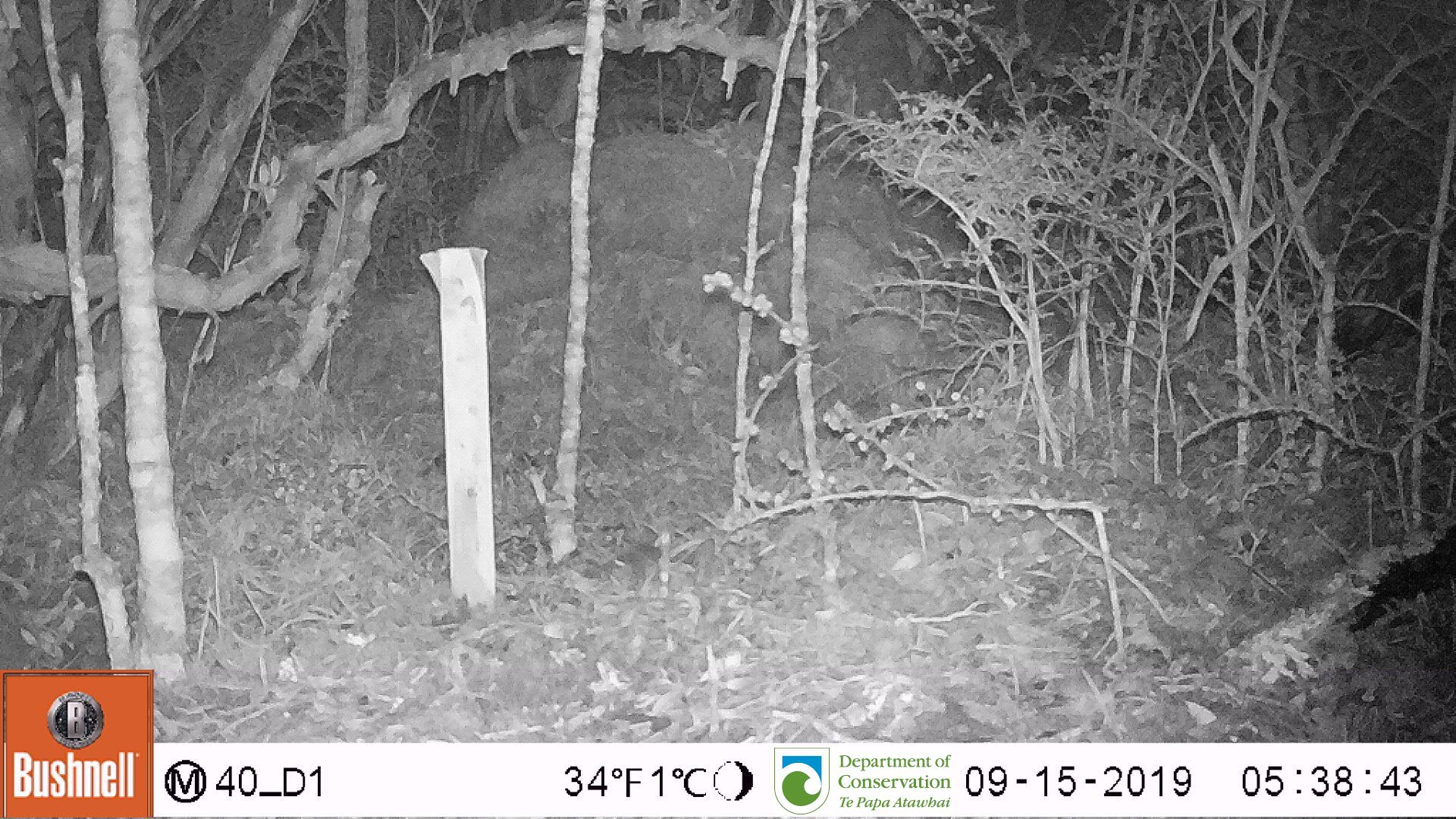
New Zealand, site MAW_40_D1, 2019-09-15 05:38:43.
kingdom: Animalia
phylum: Chordata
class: Mammalia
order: Rodentia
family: Muridae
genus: Mus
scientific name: Mus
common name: mouse